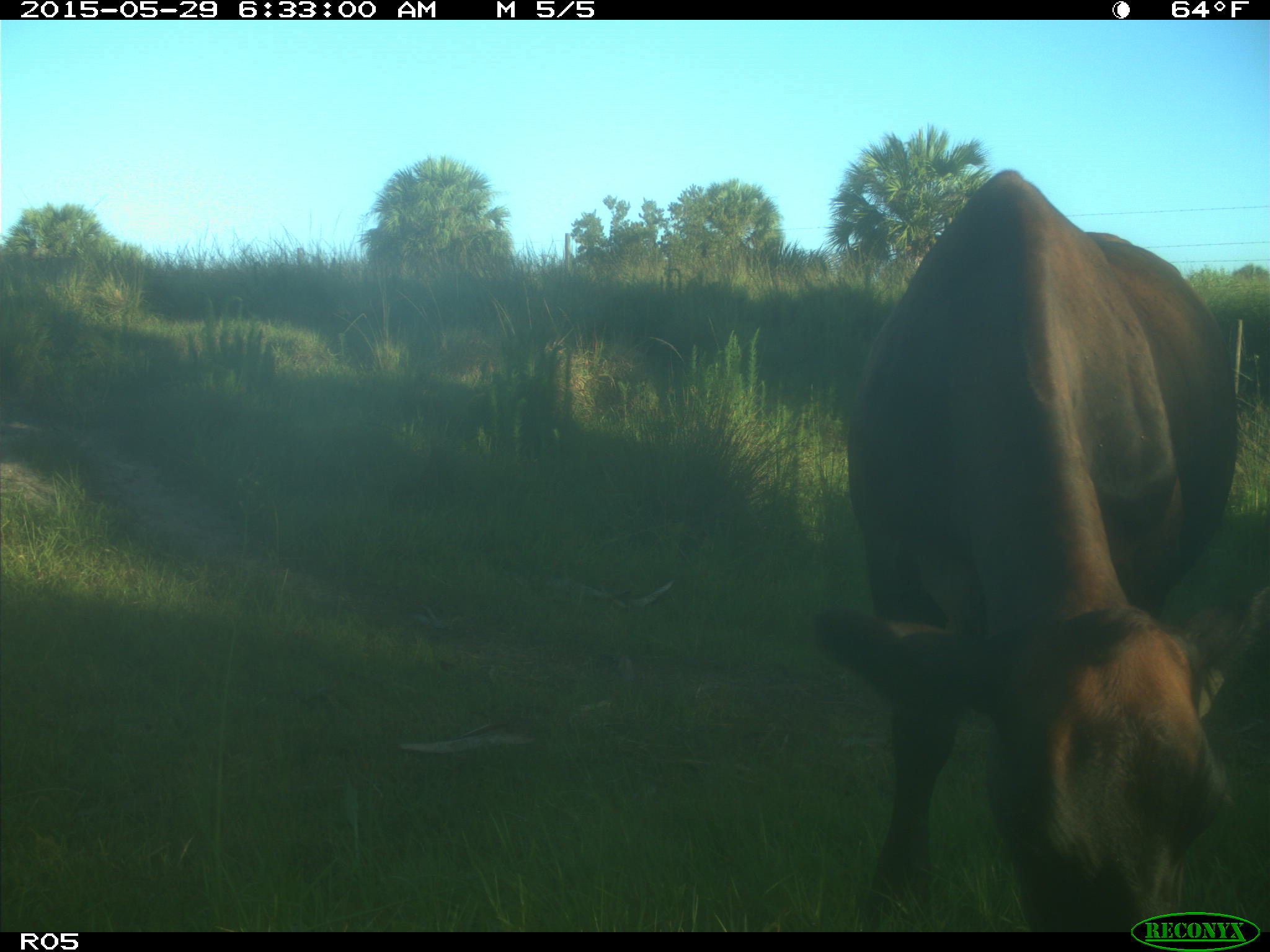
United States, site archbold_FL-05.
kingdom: Animalia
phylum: Chordata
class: Mammalia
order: Artiodactyla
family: Bovidae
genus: Bos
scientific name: Bos taurus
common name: domestic cow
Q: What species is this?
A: Bos taurus (domestic cow).